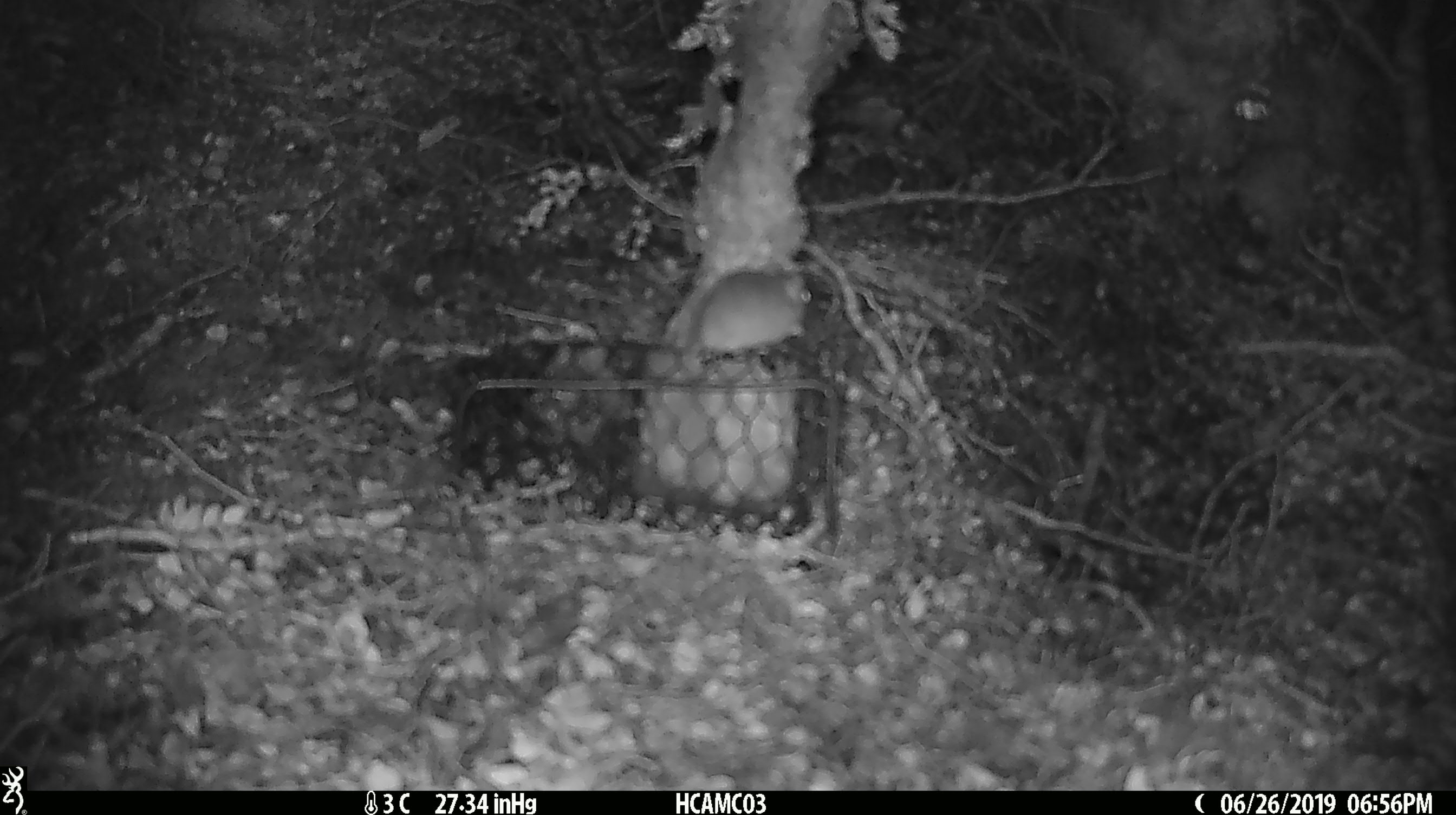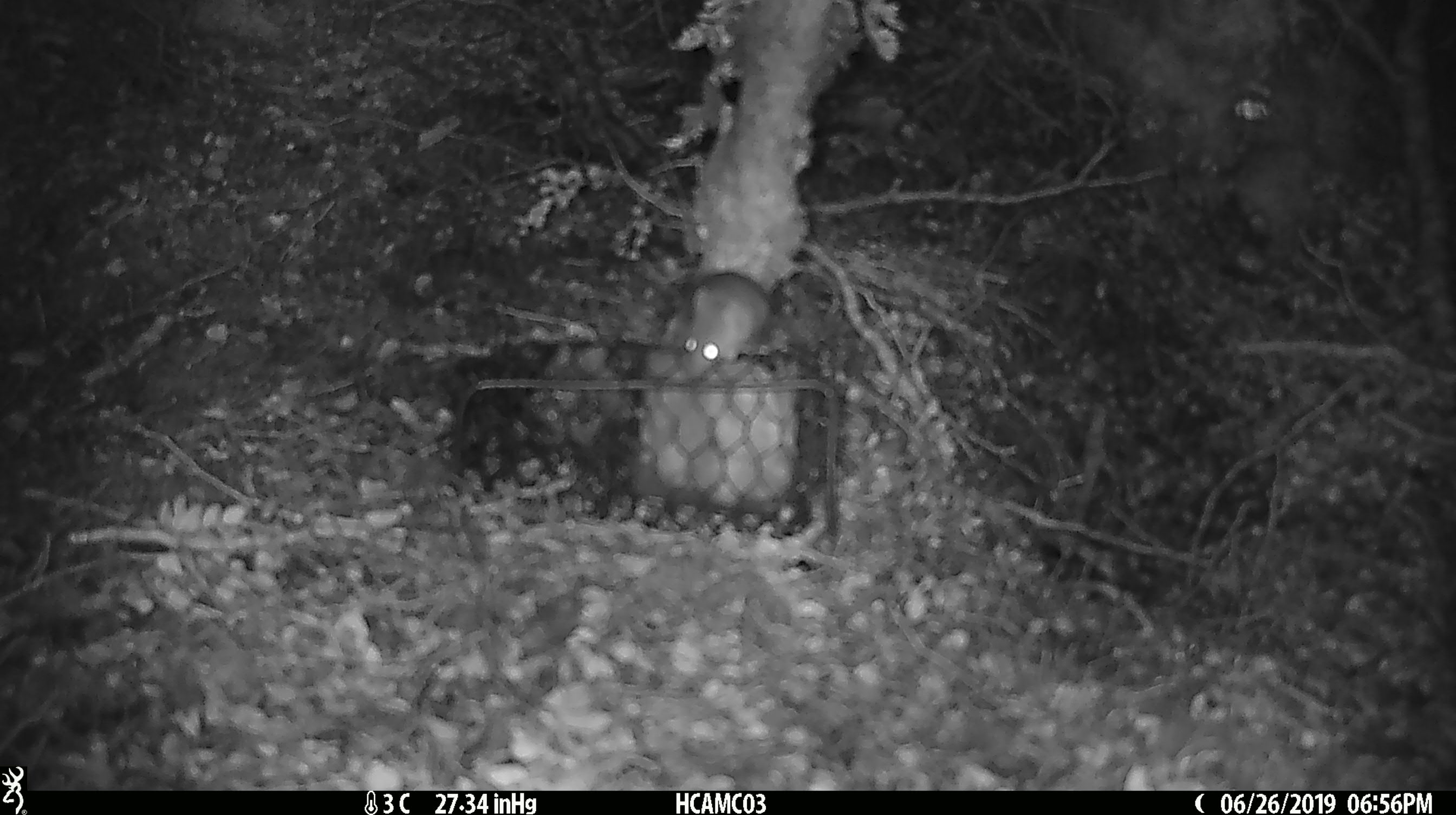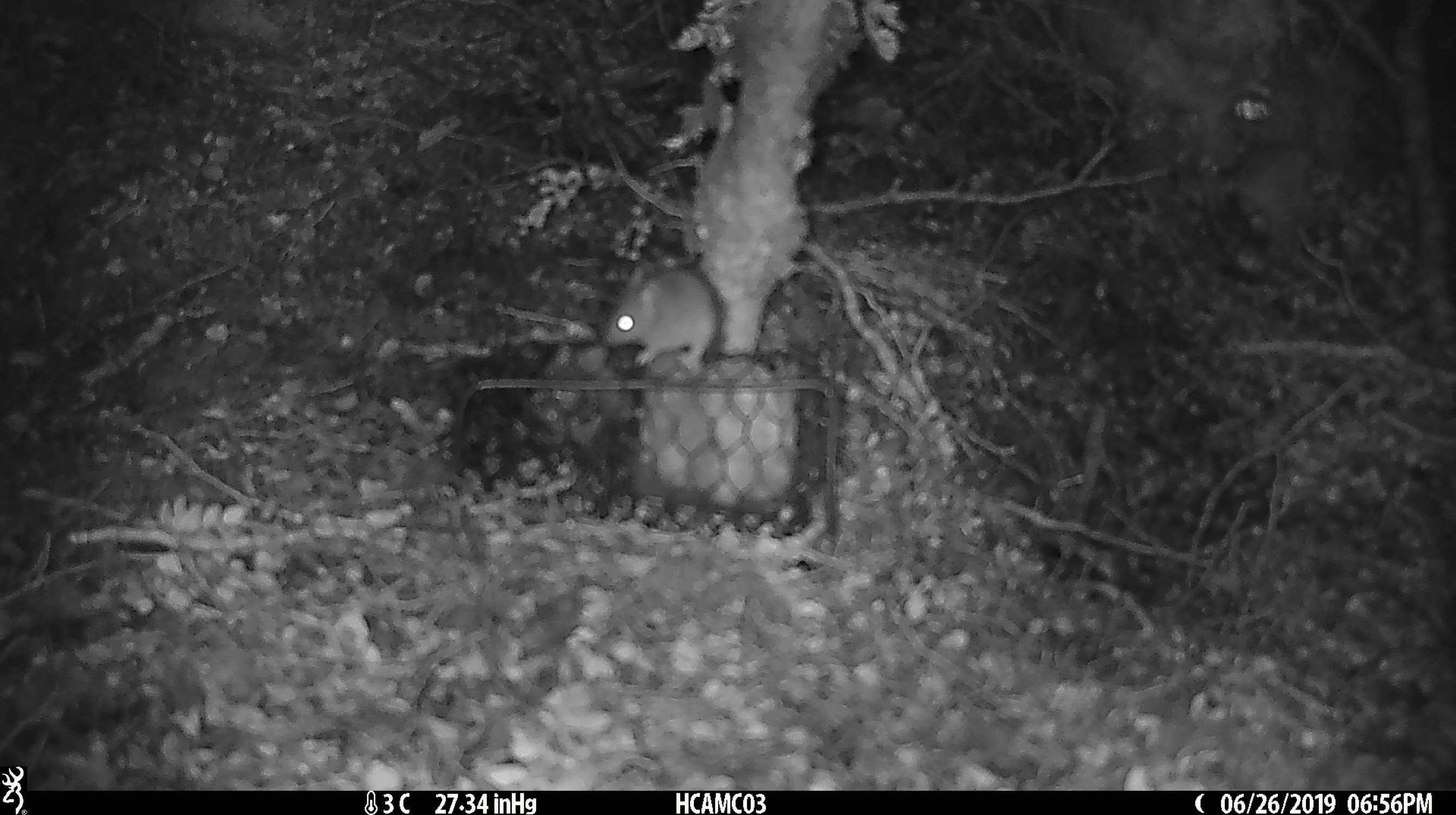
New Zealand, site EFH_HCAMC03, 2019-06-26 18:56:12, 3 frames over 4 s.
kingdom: Animalia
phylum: Chordata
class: Mammalia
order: Rodentia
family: Muridae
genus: Mus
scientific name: Mus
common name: mouse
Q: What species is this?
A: Mouse (Mus).